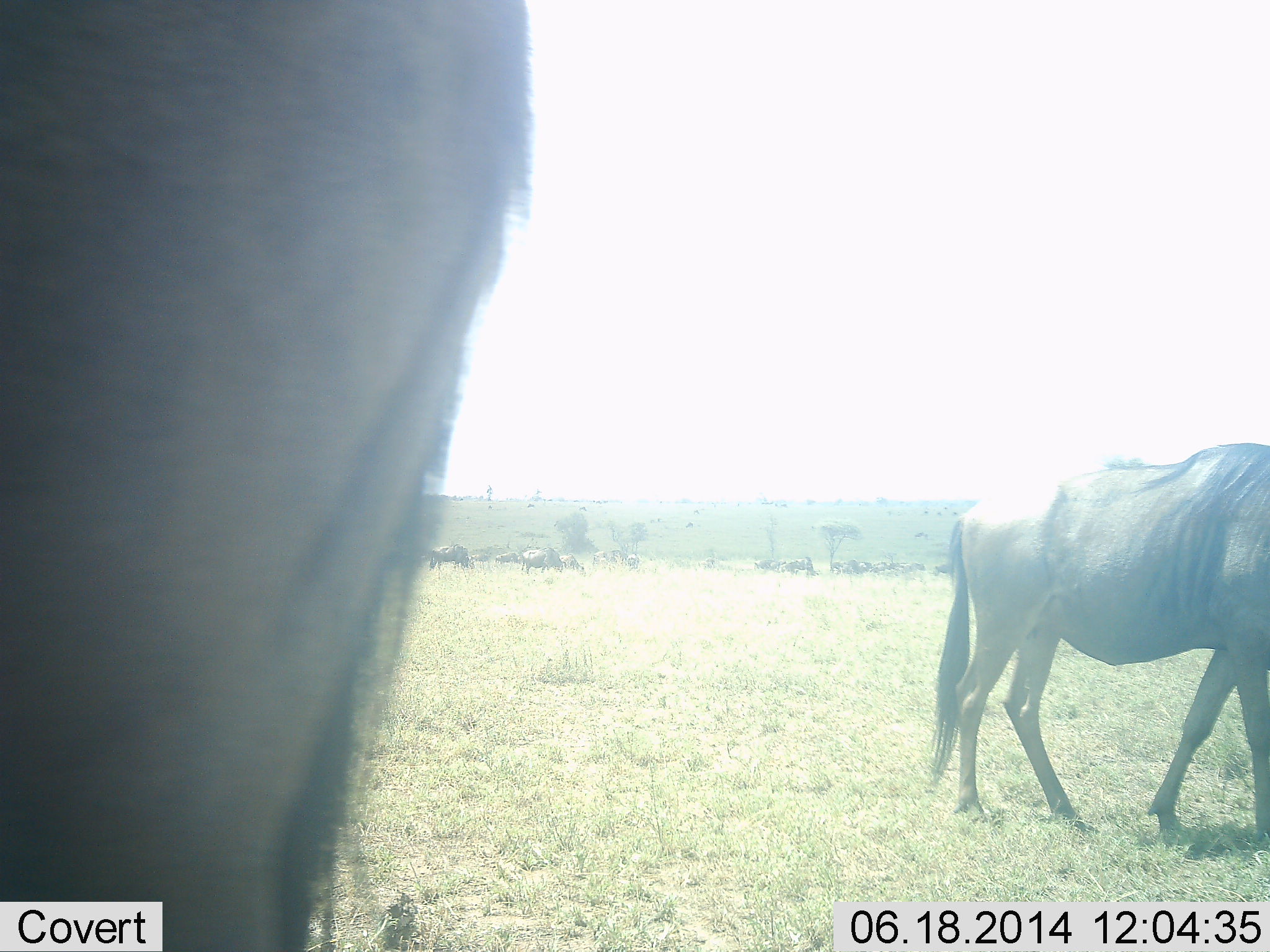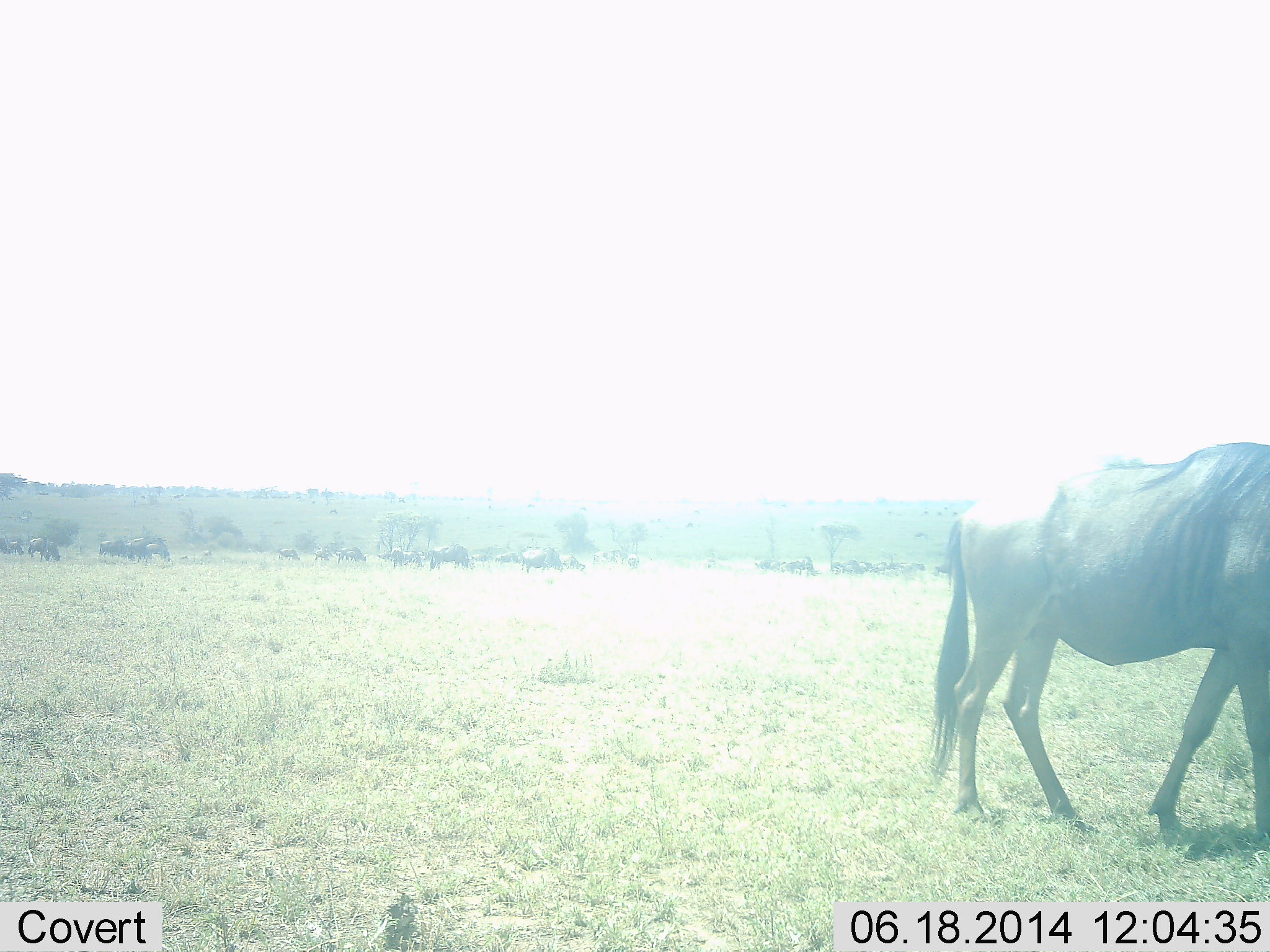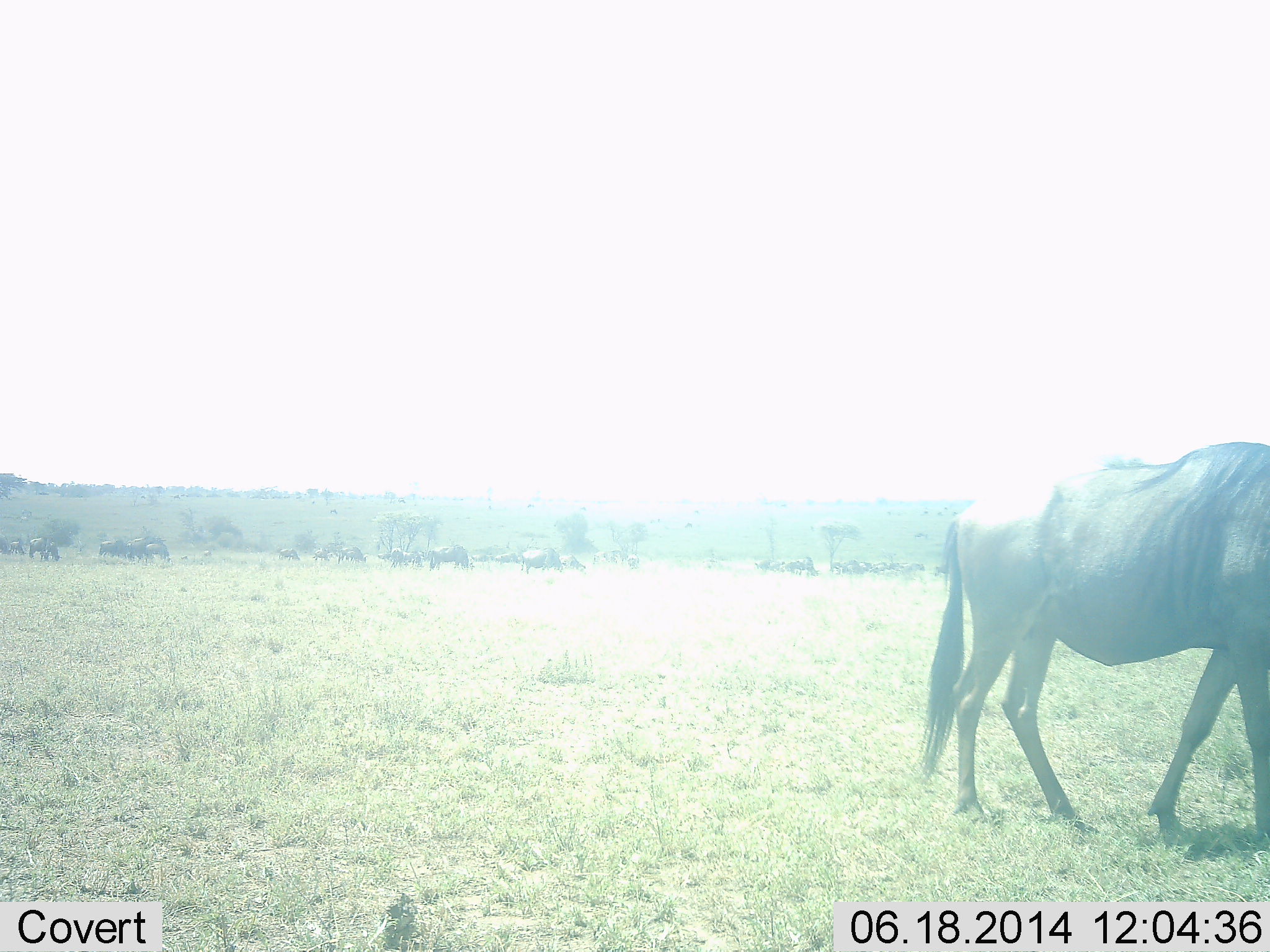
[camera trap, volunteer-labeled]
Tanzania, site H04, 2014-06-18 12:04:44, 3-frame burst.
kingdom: Animalia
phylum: Chordata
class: Mammalia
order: Artiodactyla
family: Bovidae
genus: Connochaetes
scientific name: Connochaetes taurinus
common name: blue wildebeest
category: wildebeest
Wildebeest (blue wildebeest) (Connochaetes taurinus), count 11-50. Behavior (volunteer vote fractions): standing 70%, resting 0%, moving 70%, interacting 10%. Young present (vote fraction): 0%. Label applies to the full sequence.